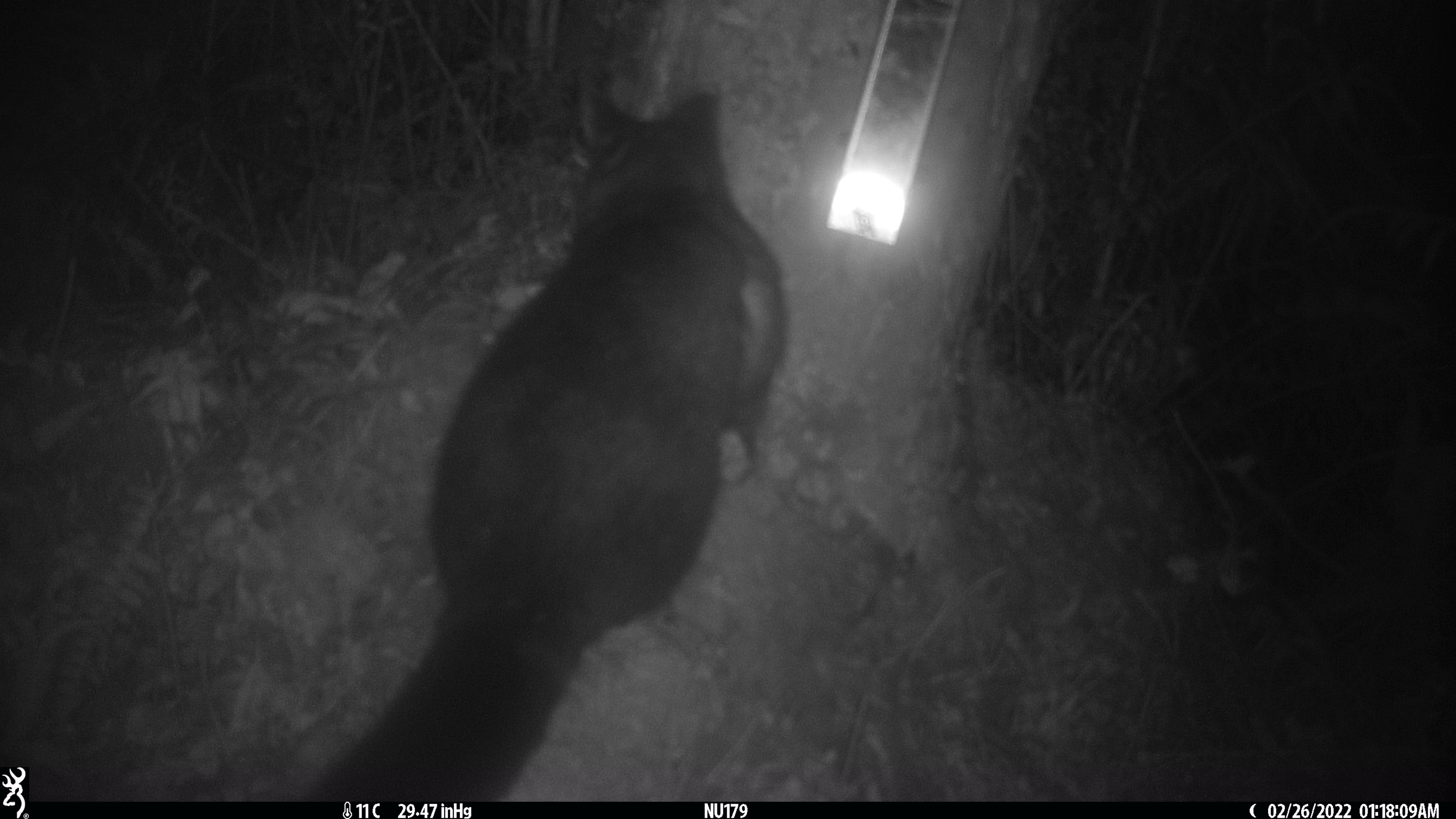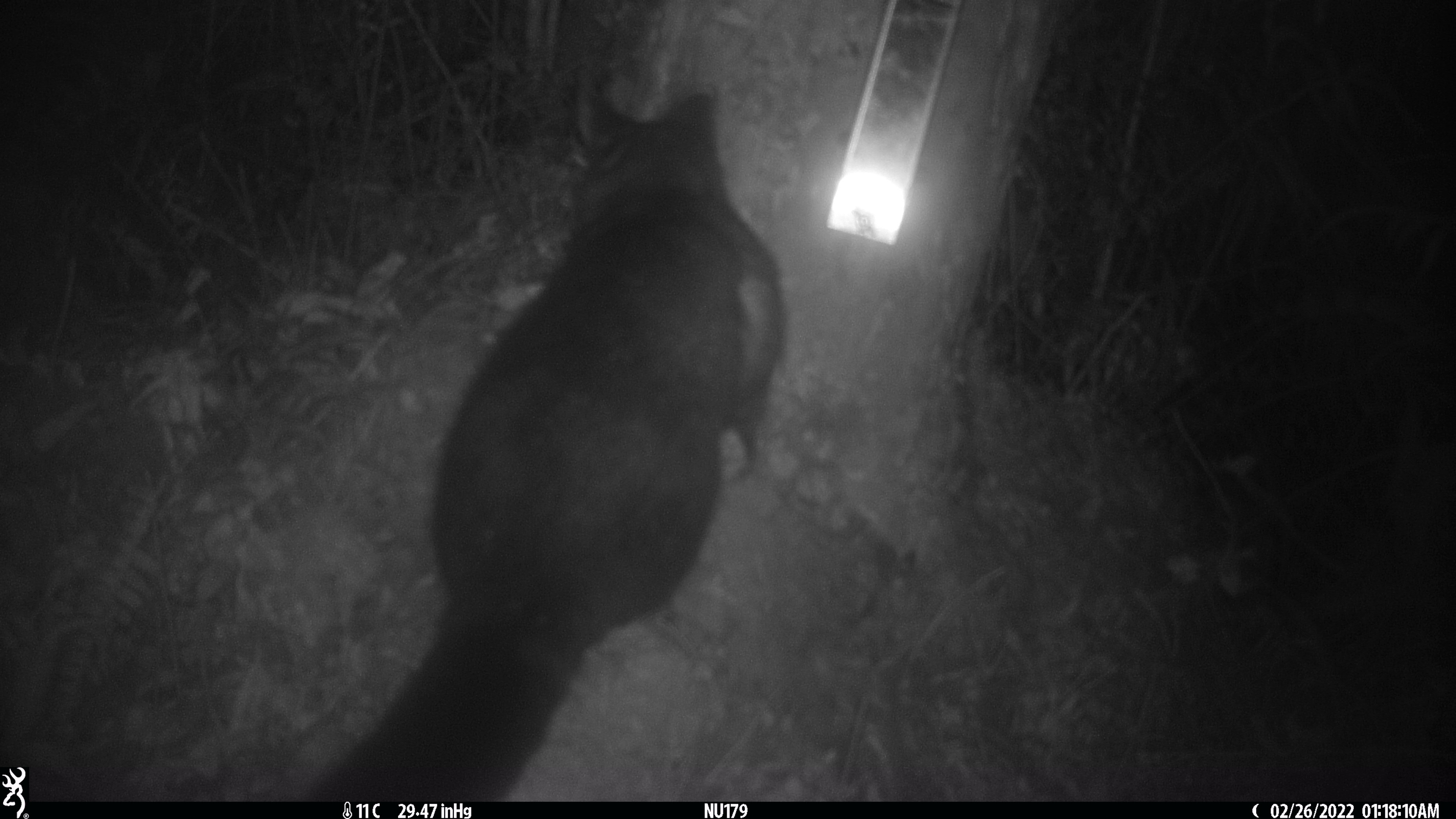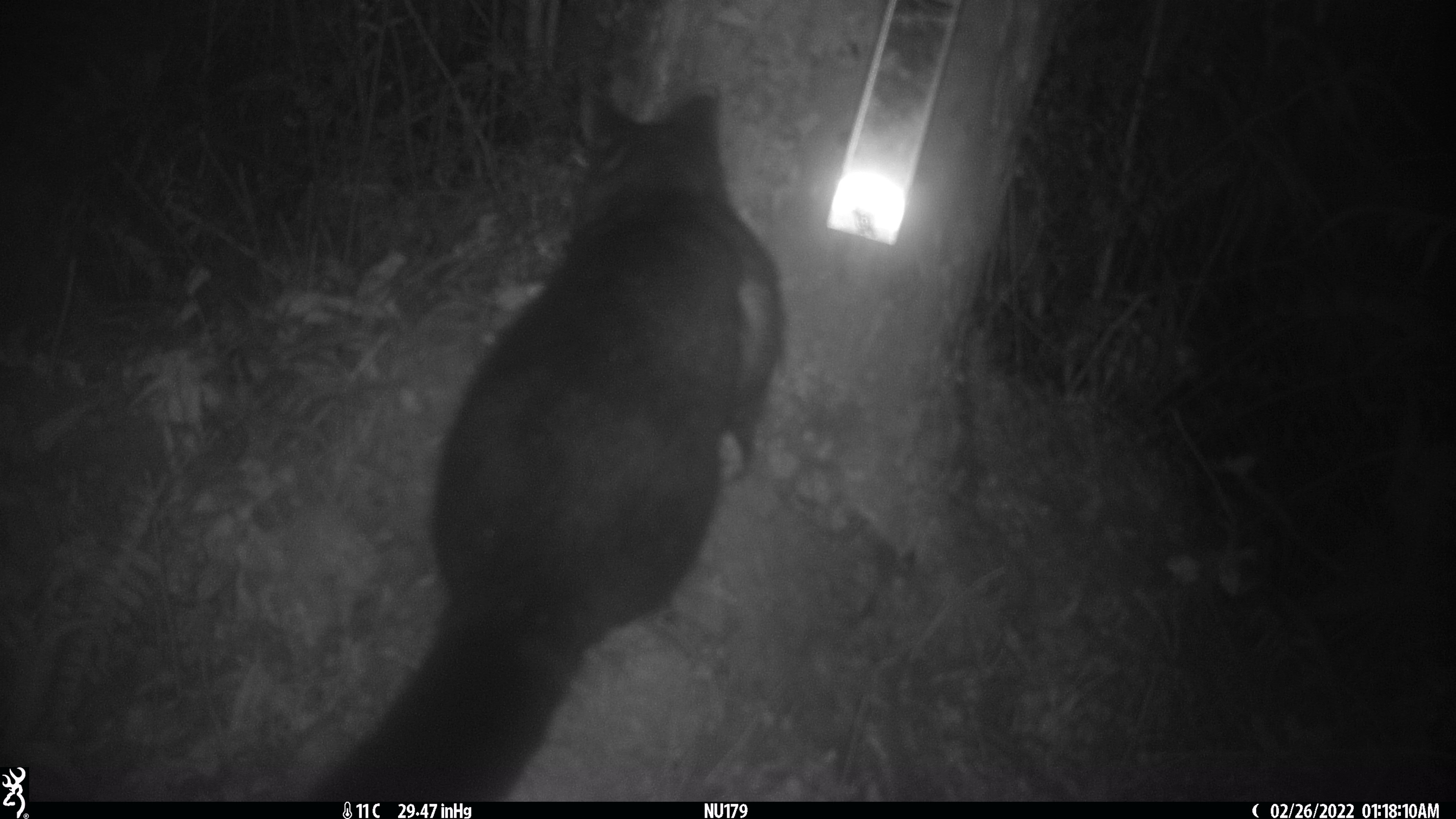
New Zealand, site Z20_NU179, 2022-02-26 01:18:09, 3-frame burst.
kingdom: Animalia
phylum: Chordata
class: Mammalia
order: Diprotodontia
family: Phalangeridae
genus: Trichosurus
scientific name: Trichosurus vulpecula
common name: common brushtail possum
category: possum